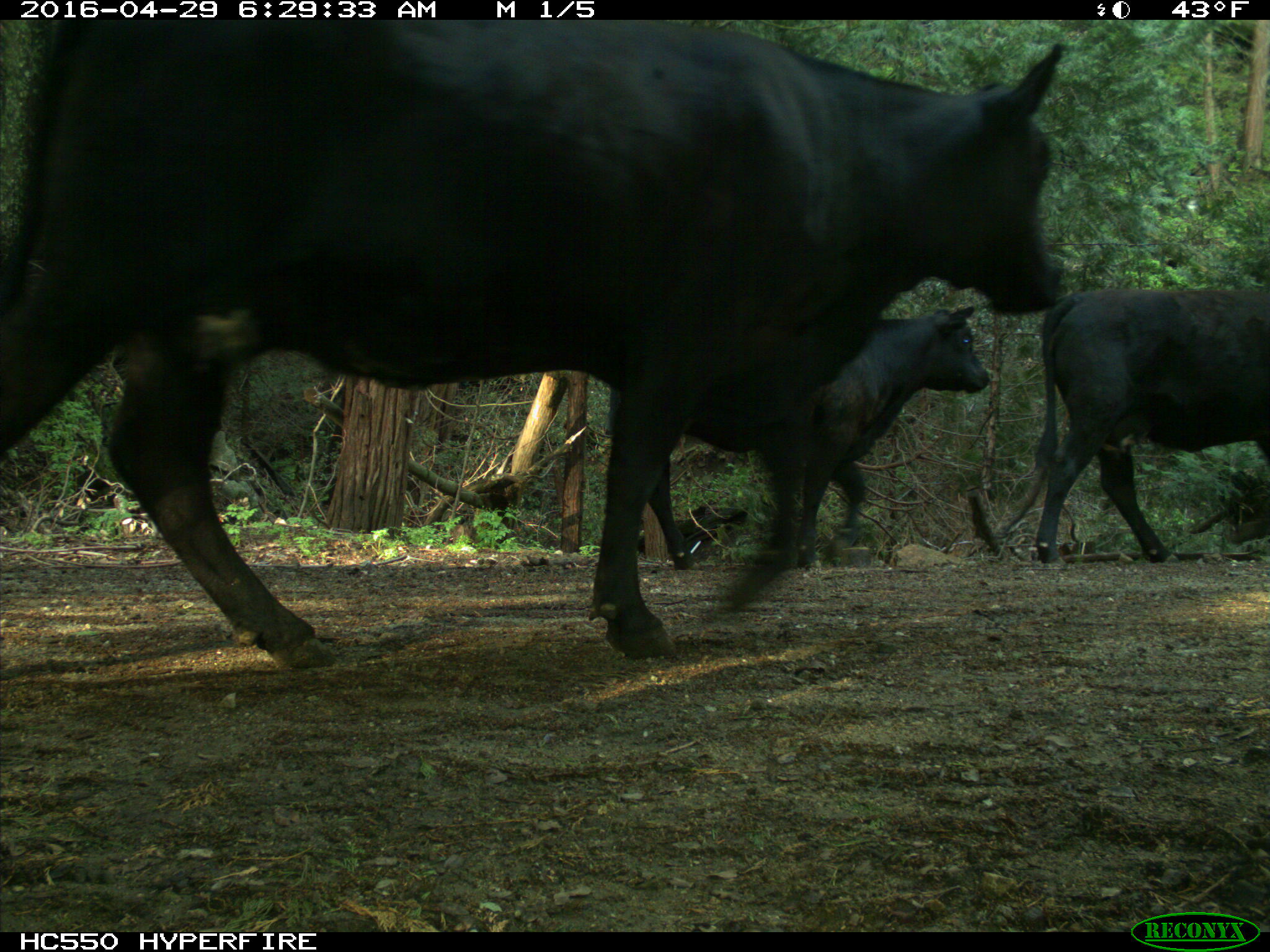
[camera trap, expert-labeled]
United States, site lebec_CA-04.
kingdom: Animalia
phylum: Chordata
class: Mammalia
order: Artiodactyla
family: Bovidae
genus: Bos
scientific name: Bos taurus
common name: domestic cow